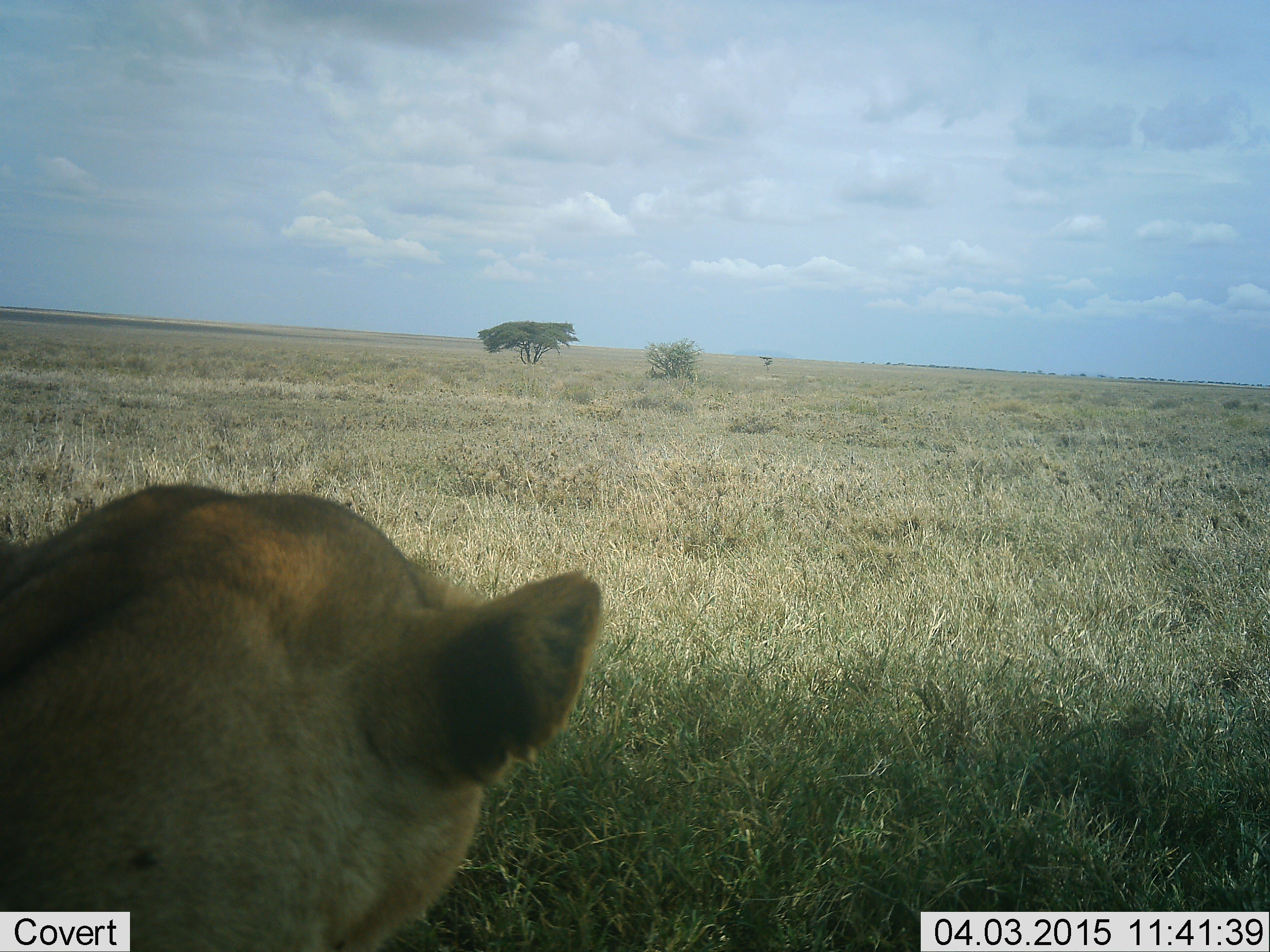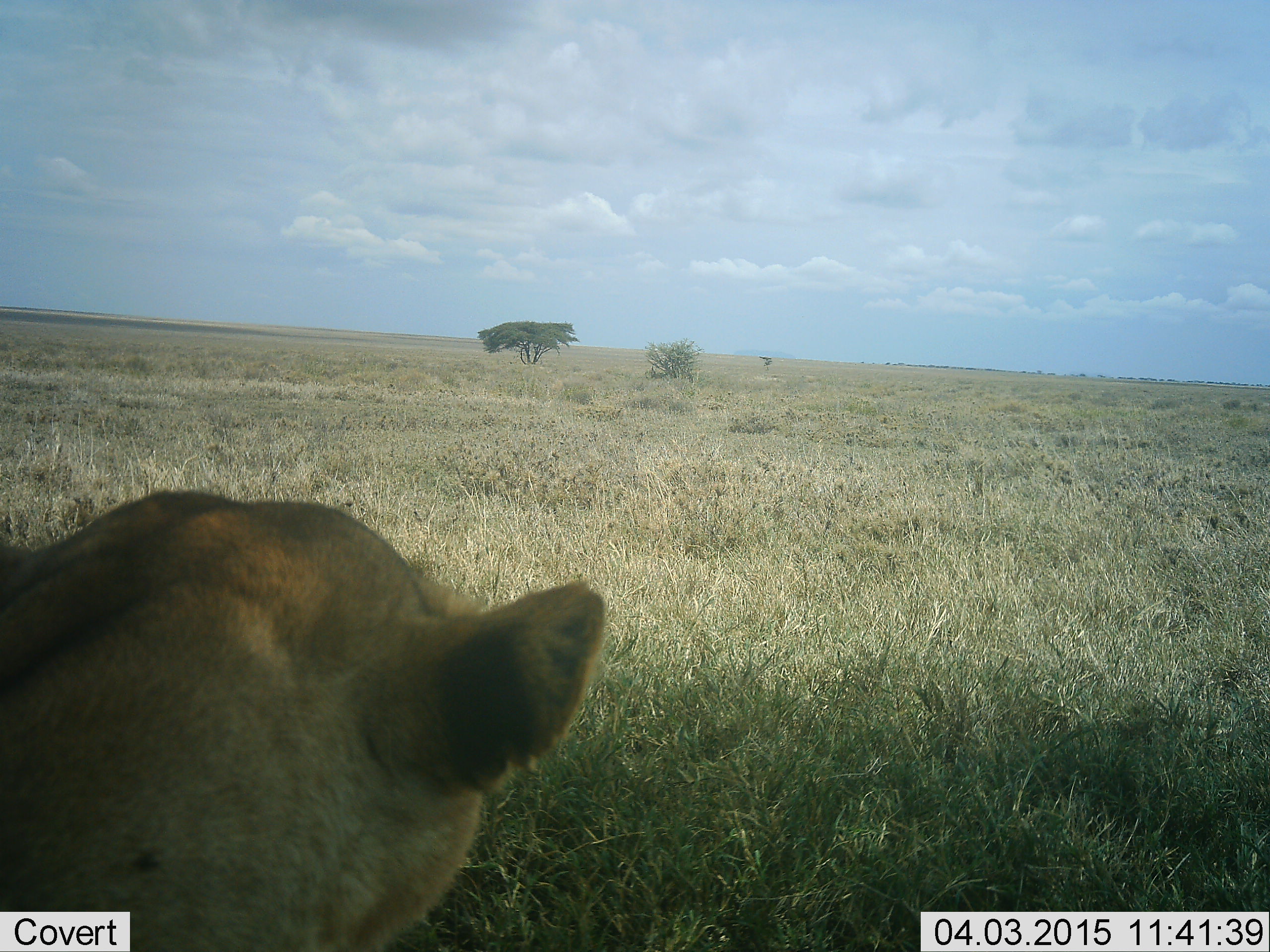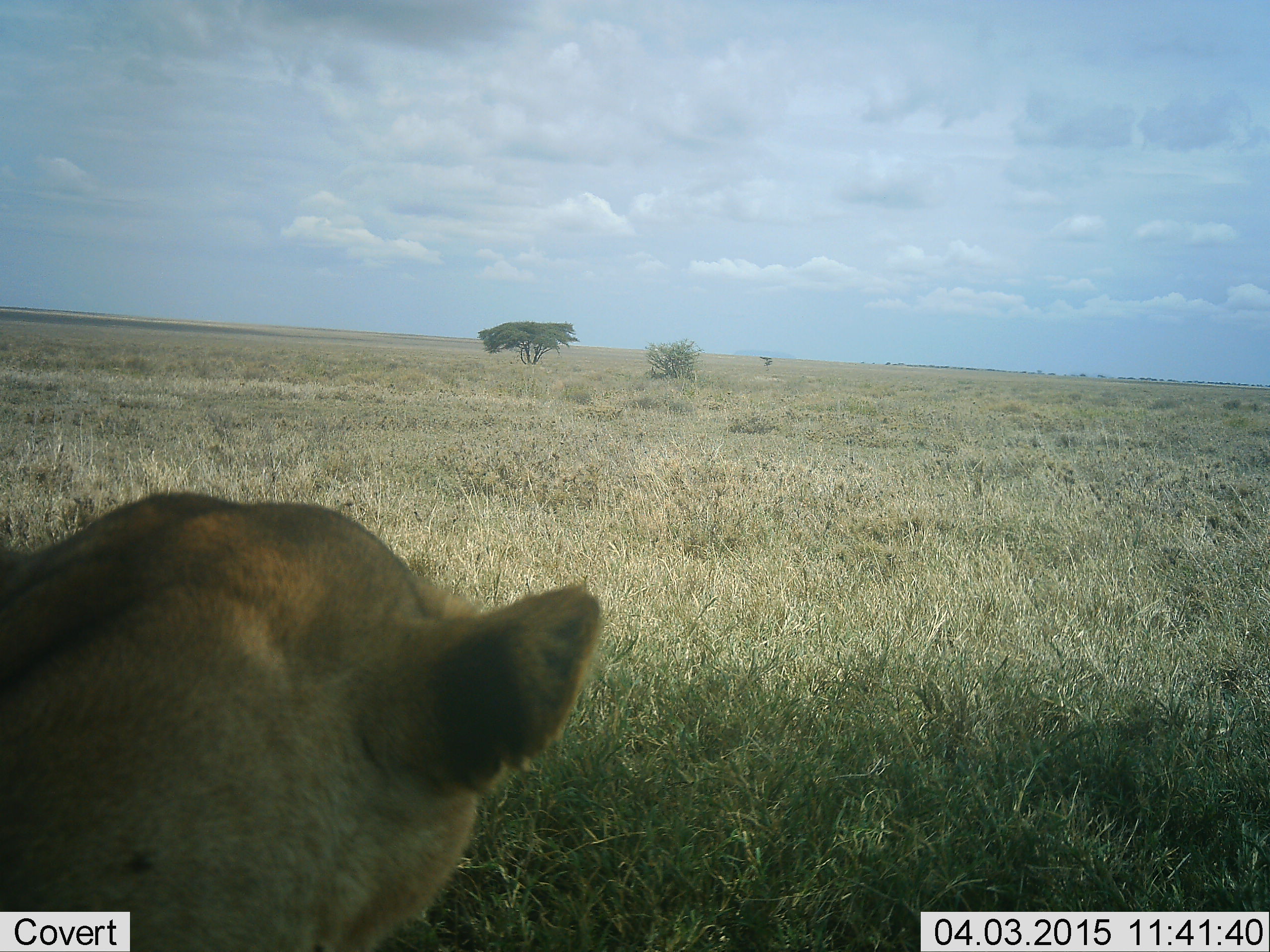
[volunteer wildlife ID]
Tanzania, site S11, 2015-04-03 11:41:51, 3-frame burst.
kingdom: Animalia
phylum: Chordata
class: Mammalia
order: Carnivora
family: Felidae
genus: Panthera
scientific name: Panthera leo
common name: lion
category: lionfemale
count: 1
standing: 30%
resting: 70%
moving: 0%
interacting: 0%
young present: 0%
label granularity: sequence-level